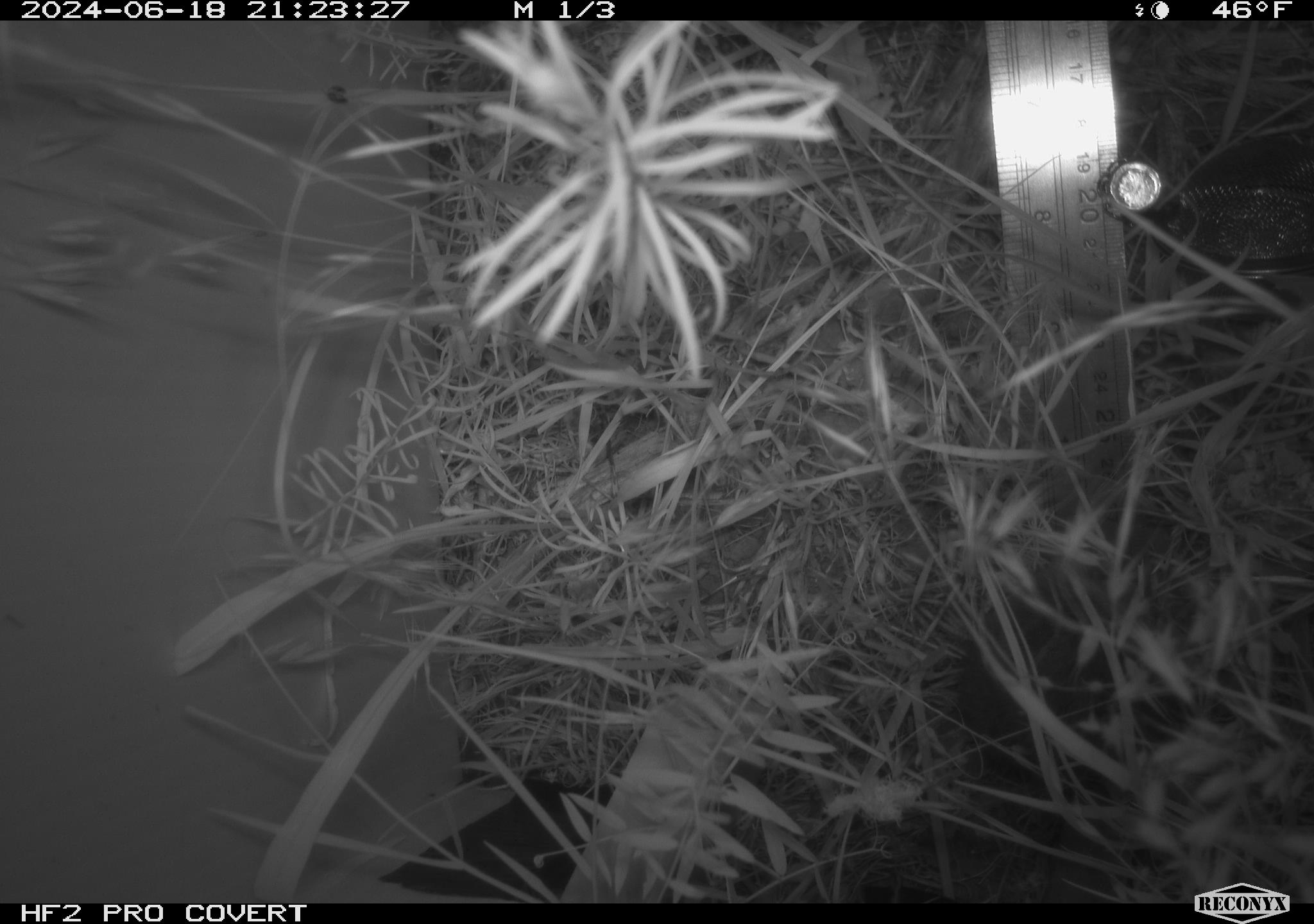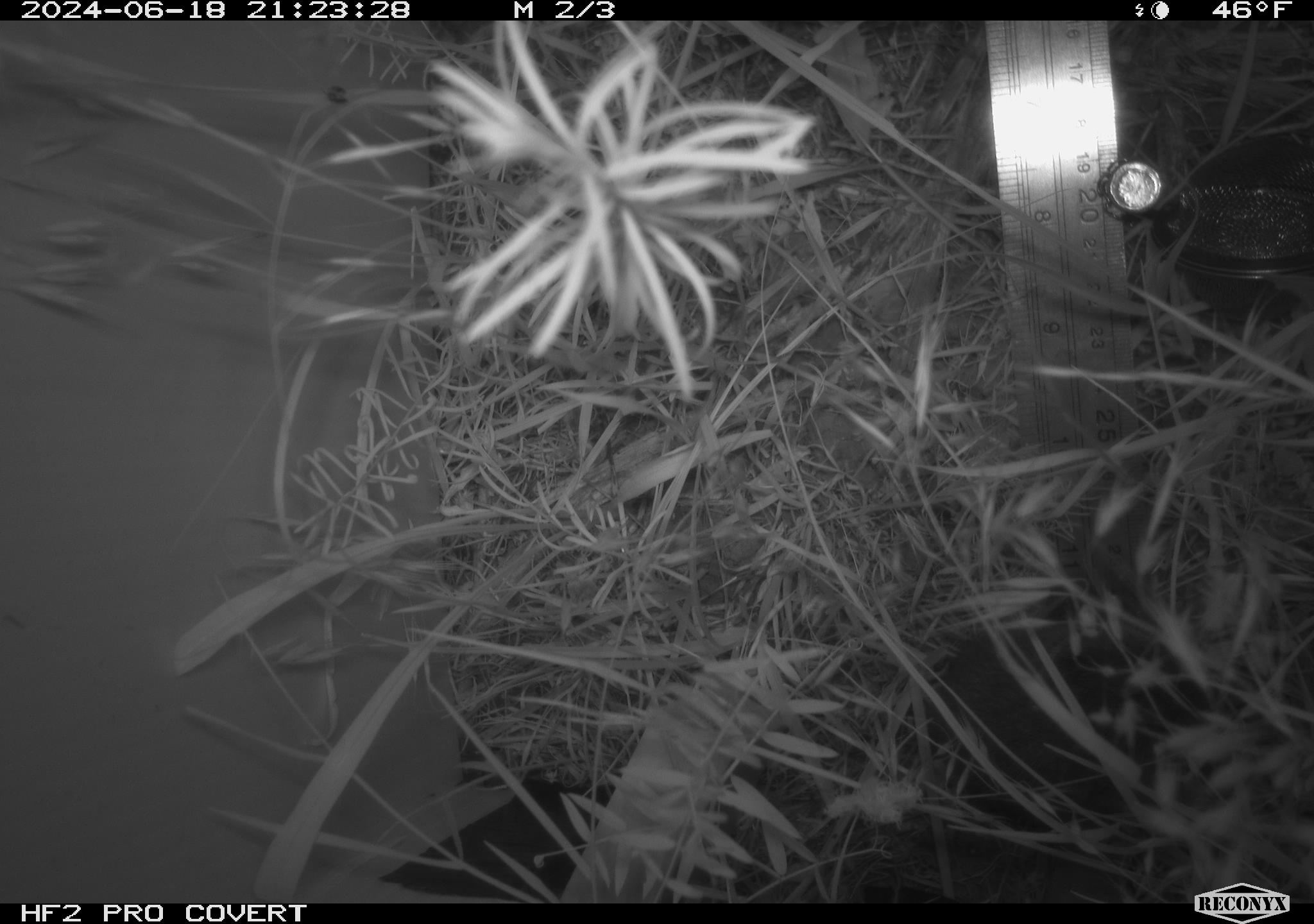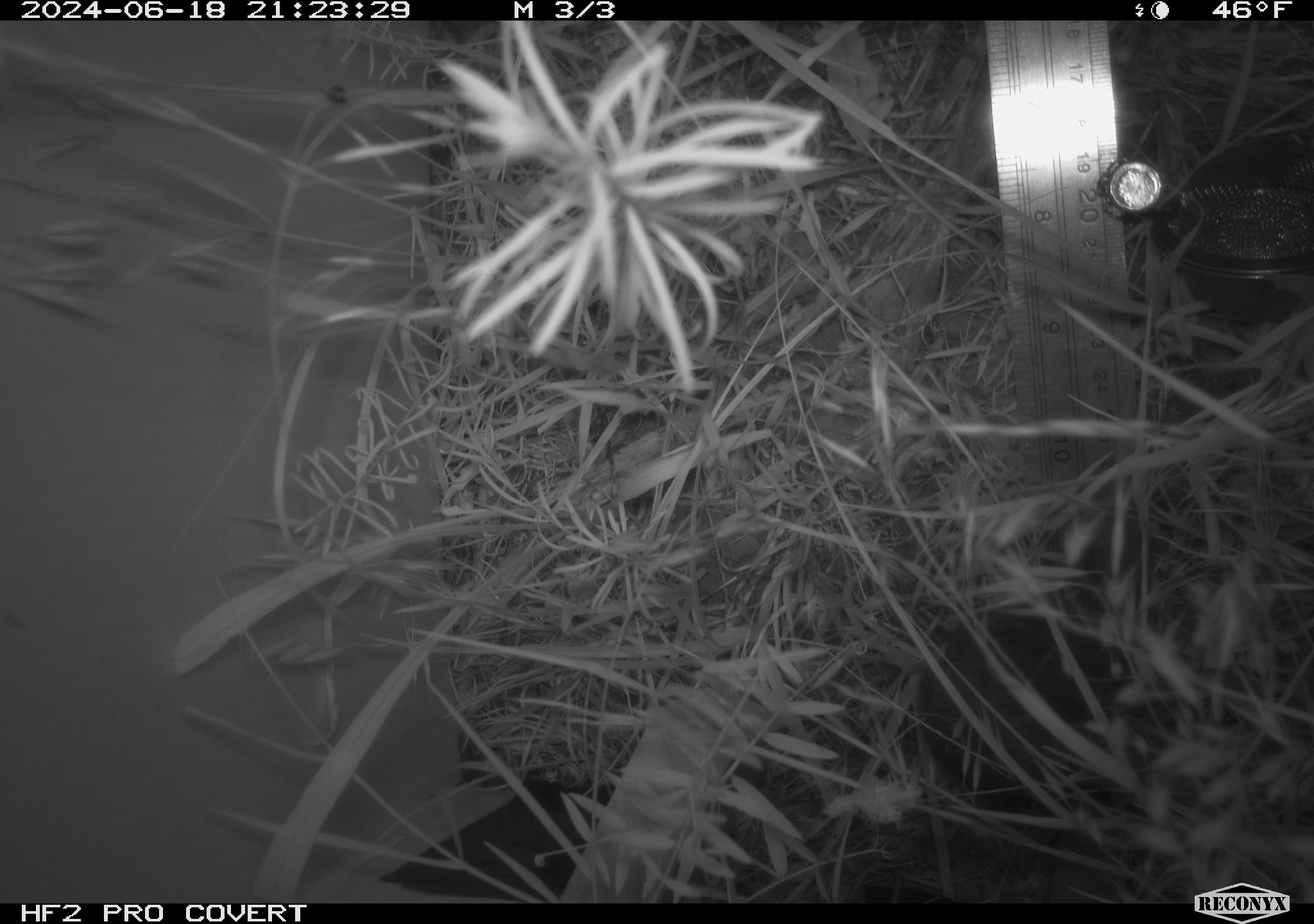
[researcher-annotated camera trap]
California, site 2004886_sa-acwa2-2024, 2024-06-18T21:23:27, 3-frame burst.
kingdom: Animalia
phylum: Chordata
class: Mammalia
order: Rodentia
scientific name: Rodentia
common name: rodent